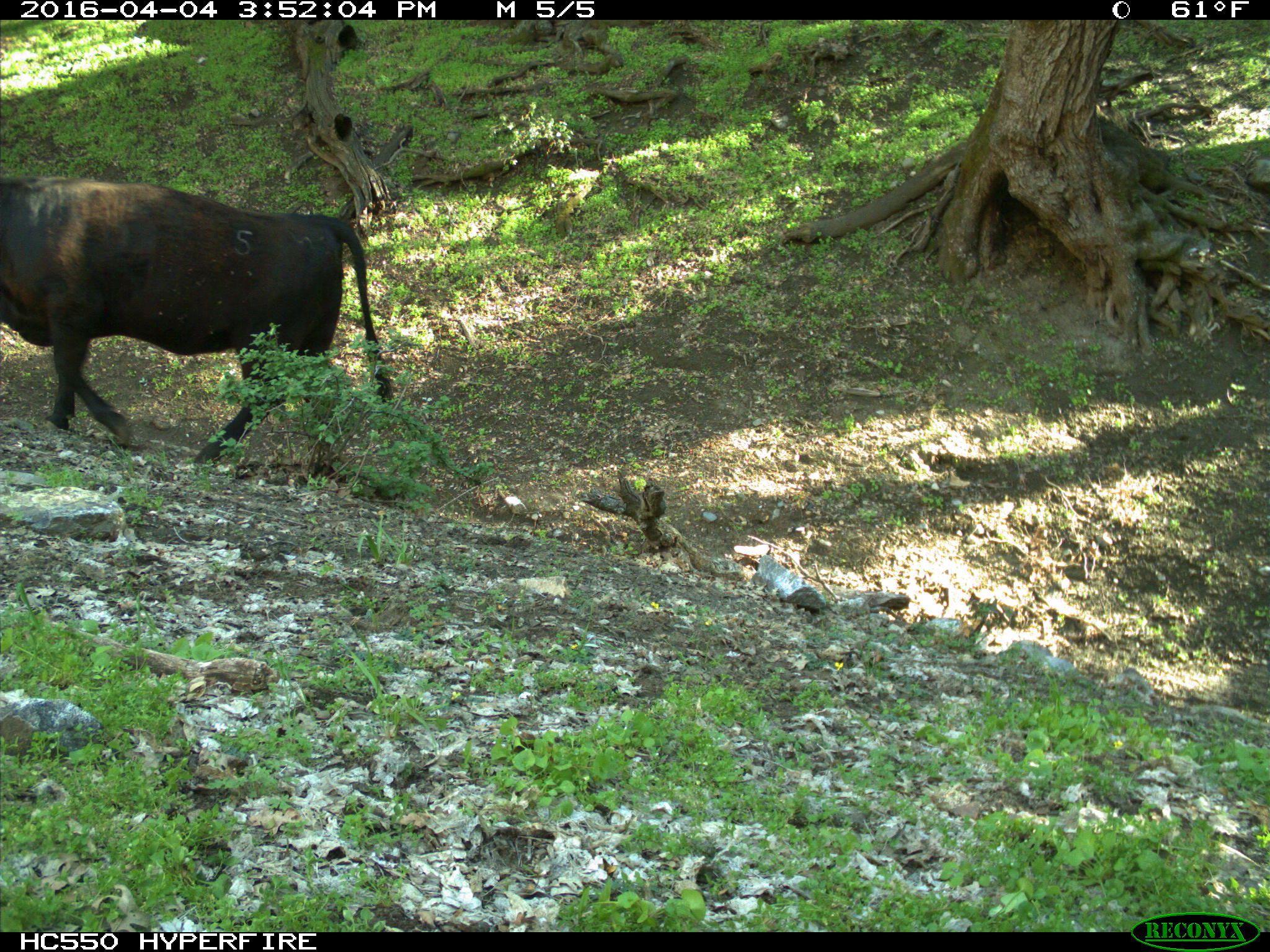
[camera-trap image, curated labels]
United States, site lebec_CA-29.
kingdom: Animalia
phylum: Chordata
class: Mammalia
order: Artiodactyla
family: Bovidae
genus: Bos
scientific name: Bos taurus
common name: domestic cow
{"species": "Bos taurus (domestic cow)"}